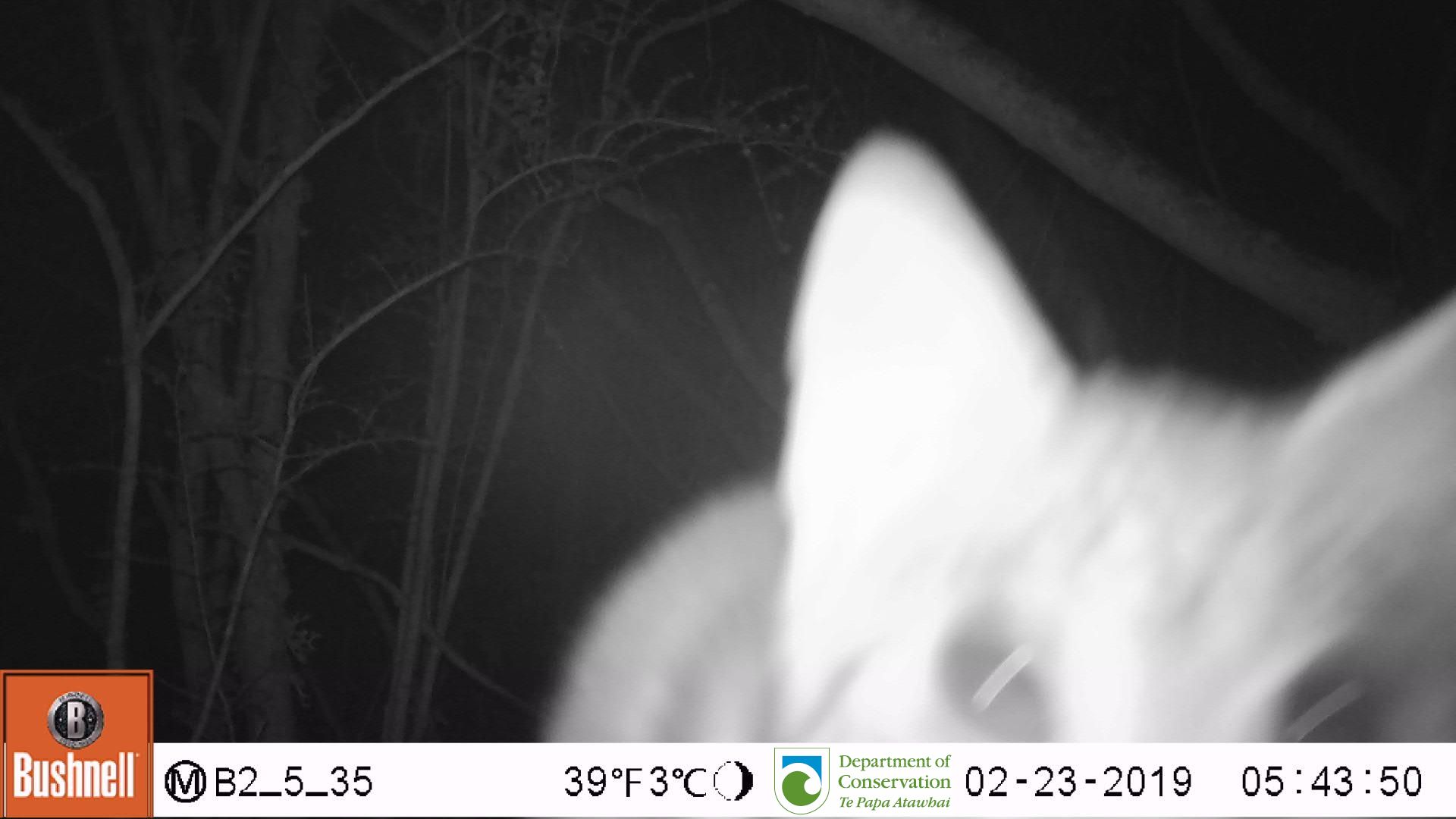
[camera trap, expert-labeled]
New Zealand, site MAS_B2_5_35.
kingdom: Animalia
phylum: Chordata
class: Mammalia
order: Carnivora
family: Felidae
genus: Felis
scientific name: Felis catus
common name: domestic cat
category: cat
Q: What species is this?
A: Cat (domestic cat) (Felis catus).